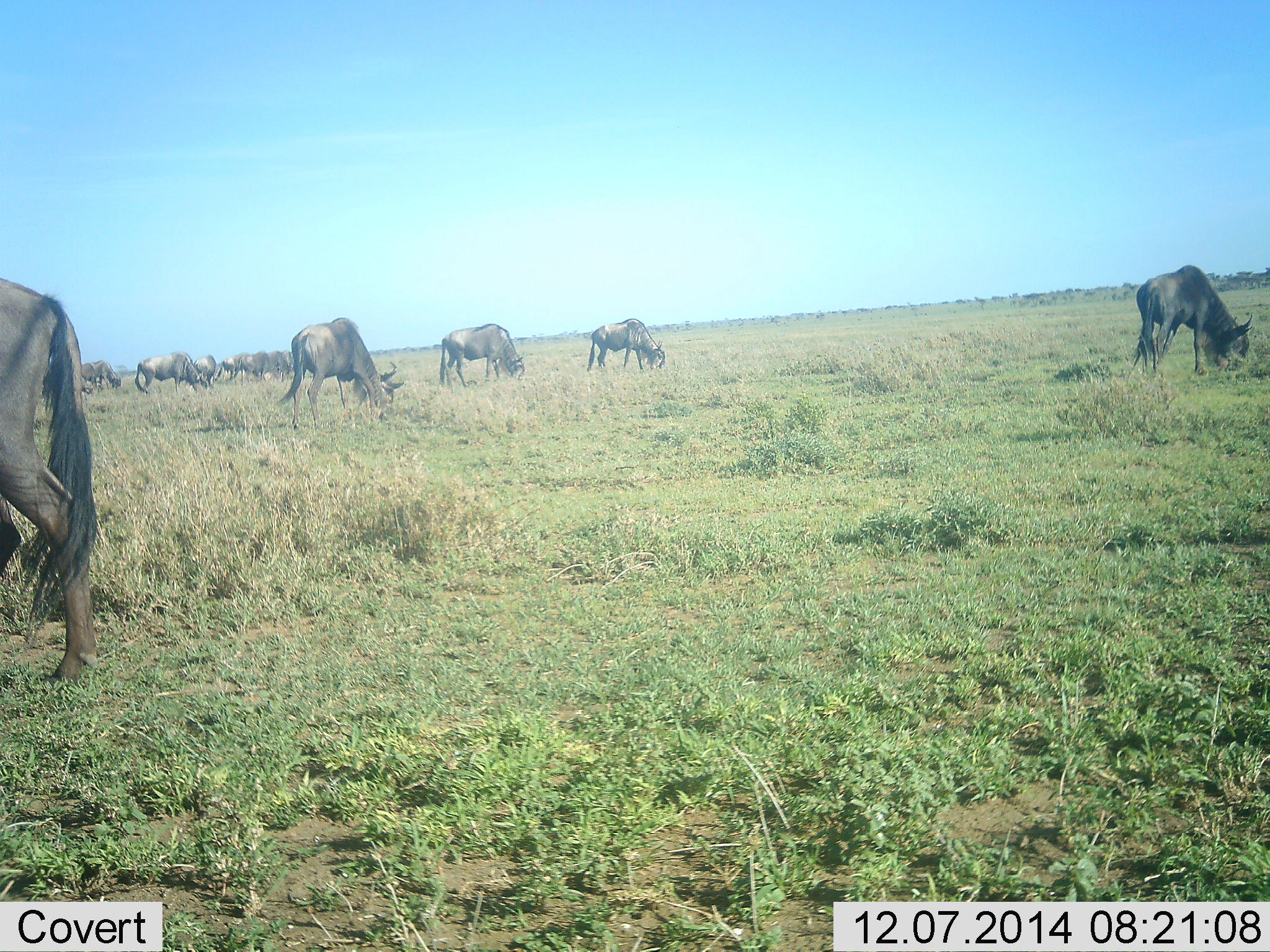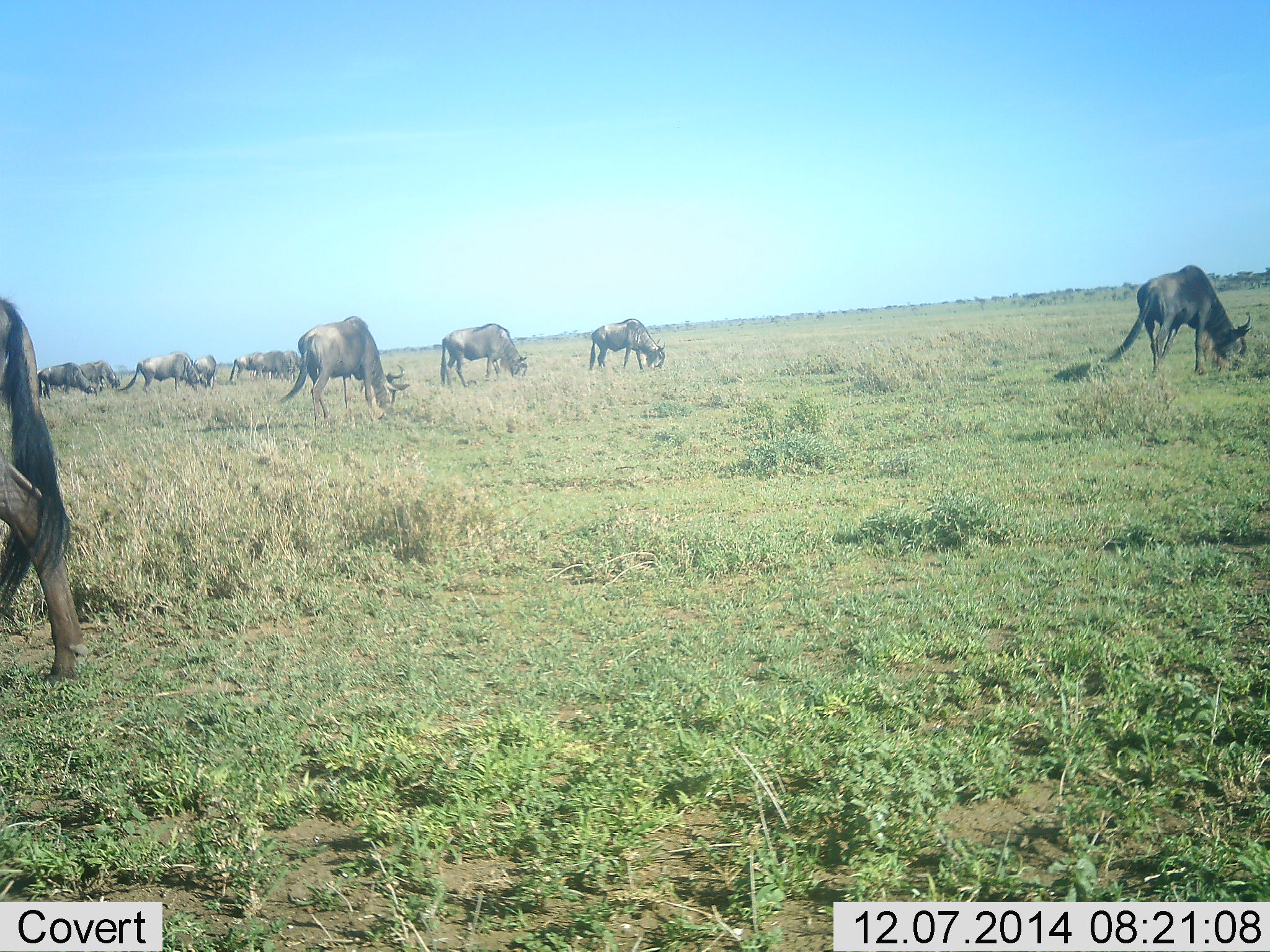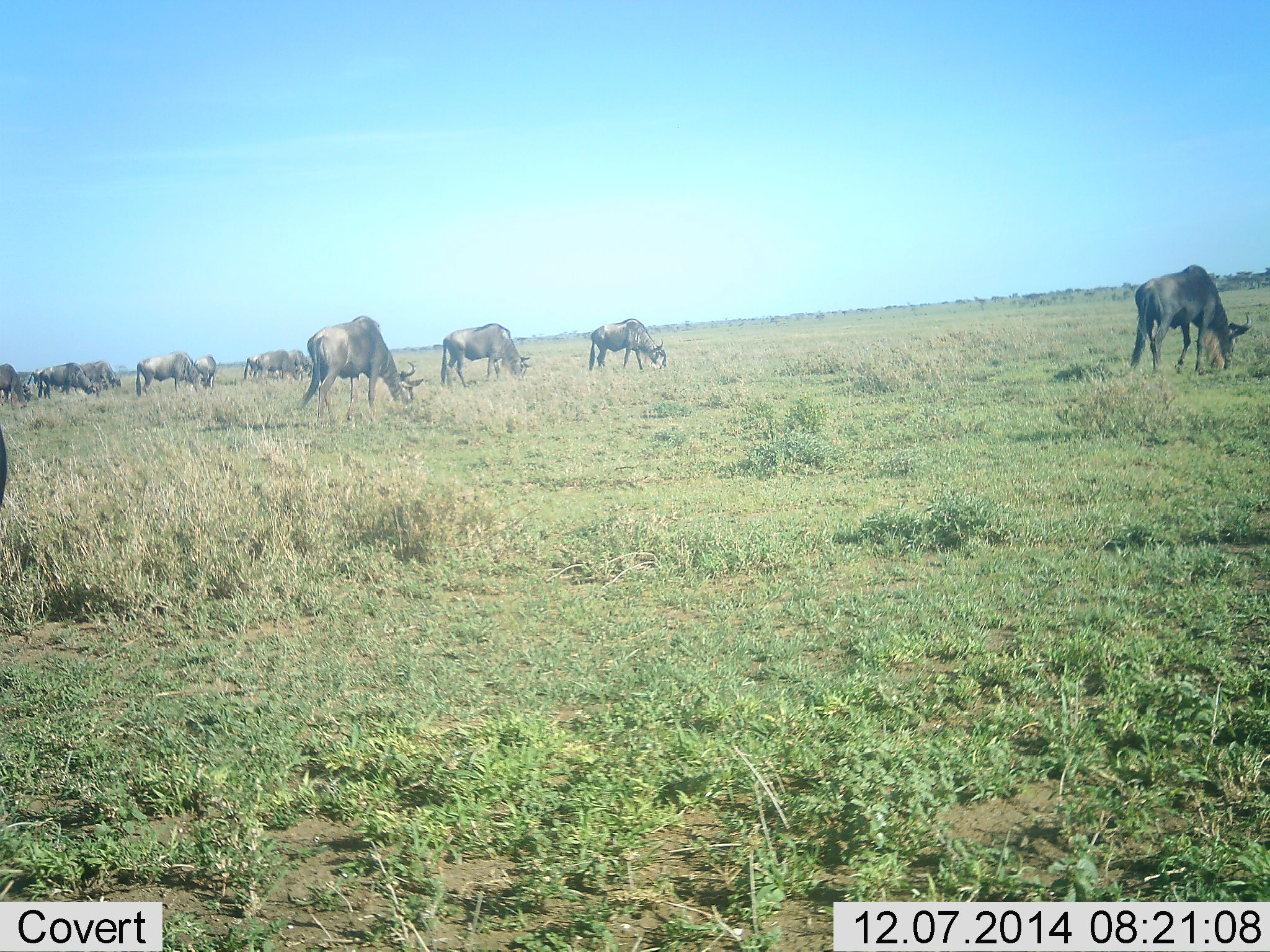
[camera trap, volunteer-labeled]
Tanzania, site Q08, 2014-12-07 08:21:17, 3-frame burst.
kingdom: Animalia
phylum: Chordata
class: Mammalia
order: Artiodactyla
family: Bovidae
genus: Connochaetes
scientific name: Connochaetes taurinus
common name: blue wildebeest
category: wildebeest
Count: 11-50.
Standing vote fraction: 10%.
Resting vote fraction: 0%.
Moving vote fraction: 20%.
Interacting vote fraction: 0%.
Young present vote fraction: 0%.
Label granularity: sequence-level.